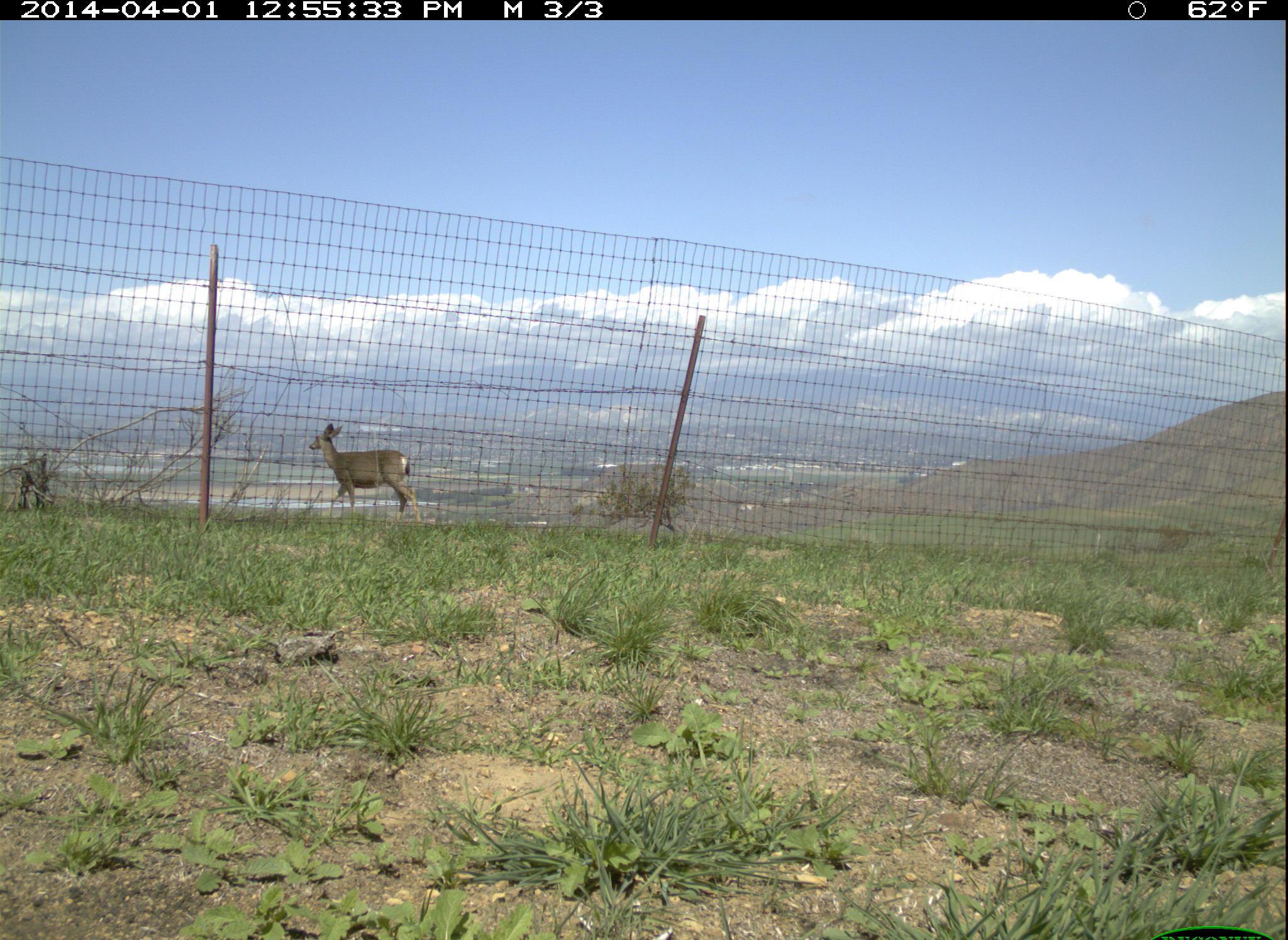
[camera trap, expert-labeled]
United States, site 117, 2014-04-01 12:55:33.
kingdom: Animalia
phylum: Chordata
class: Mammalia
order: Artiodactyla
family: Cervidae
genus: Odocoileus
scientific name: Odocoileus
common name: deer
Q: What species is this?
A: Deer (Odocoileus).